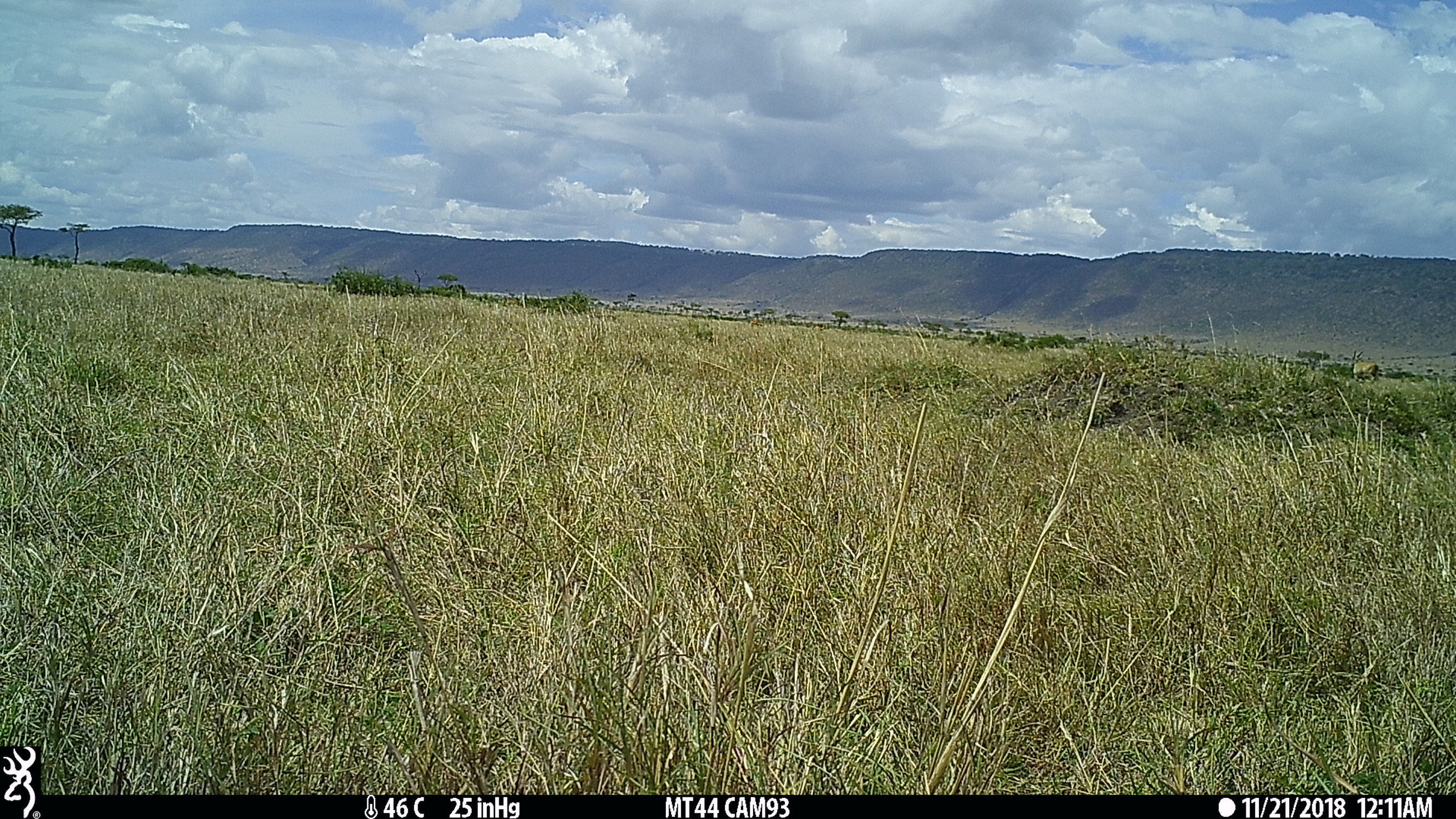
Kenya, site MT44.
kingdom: Animalia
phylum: Chordata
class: Mammalia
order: Artiodactyla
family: Bovidae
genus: Tragelaphus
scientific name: Tragelaphus oryx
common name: eland